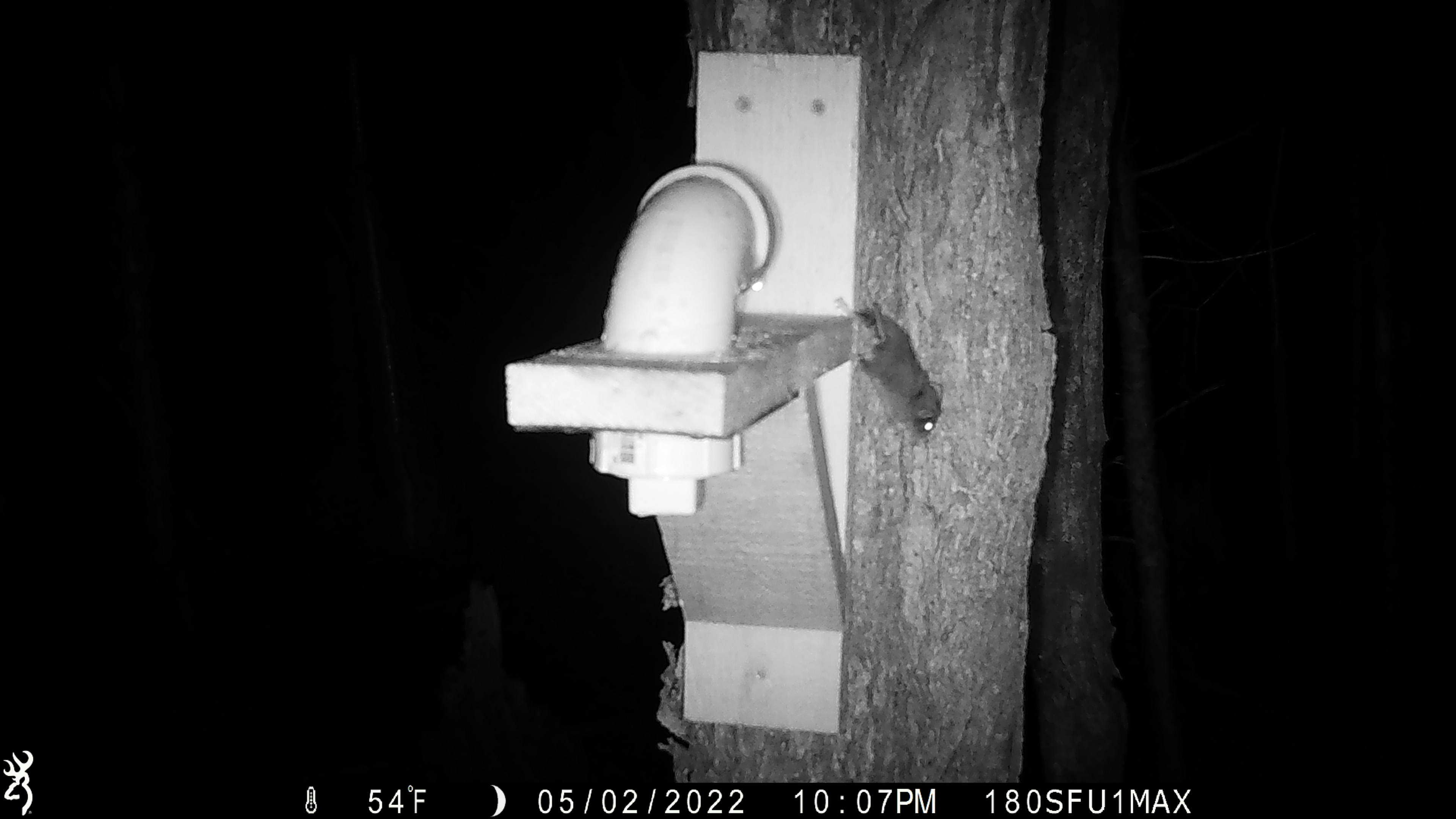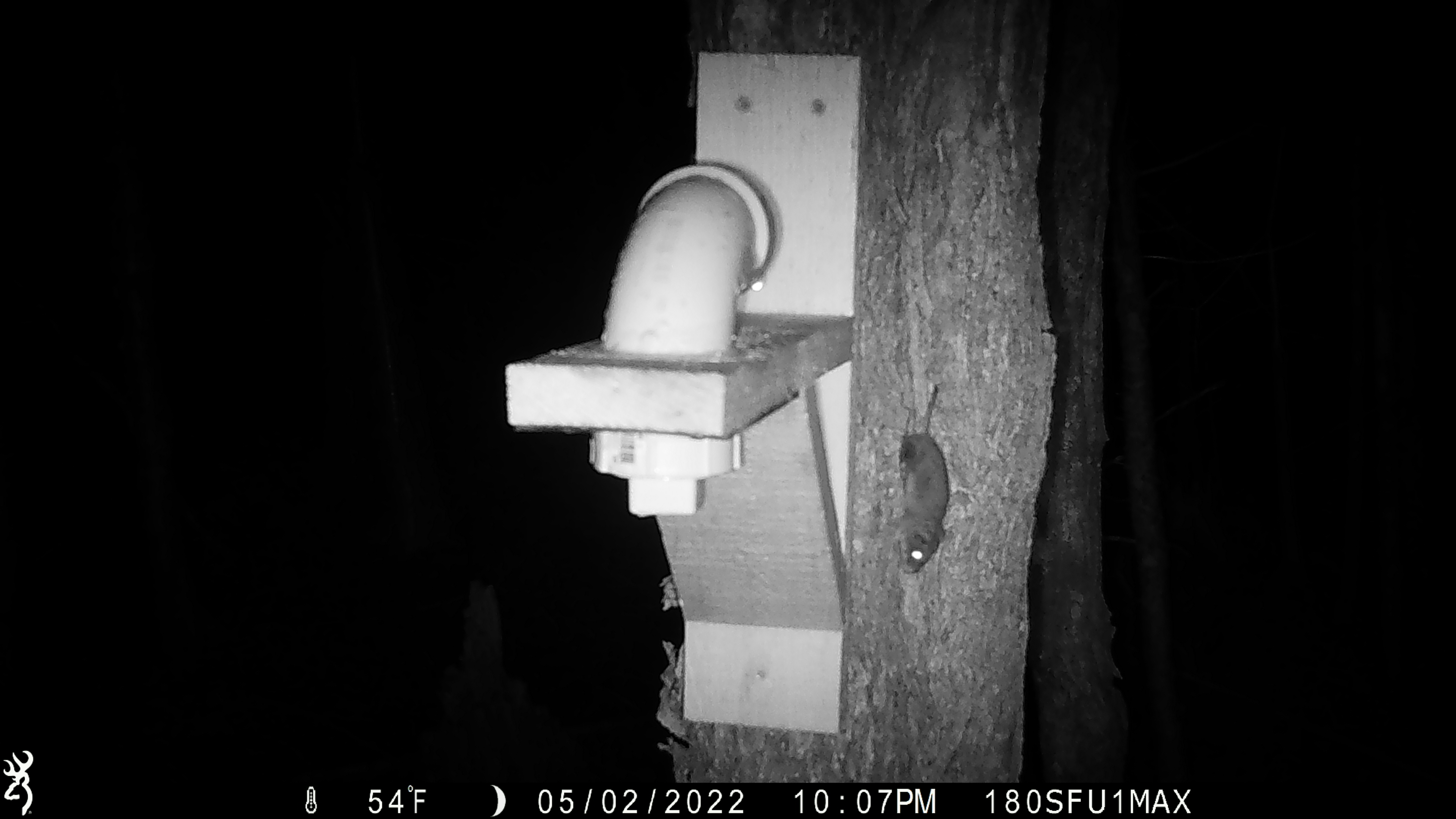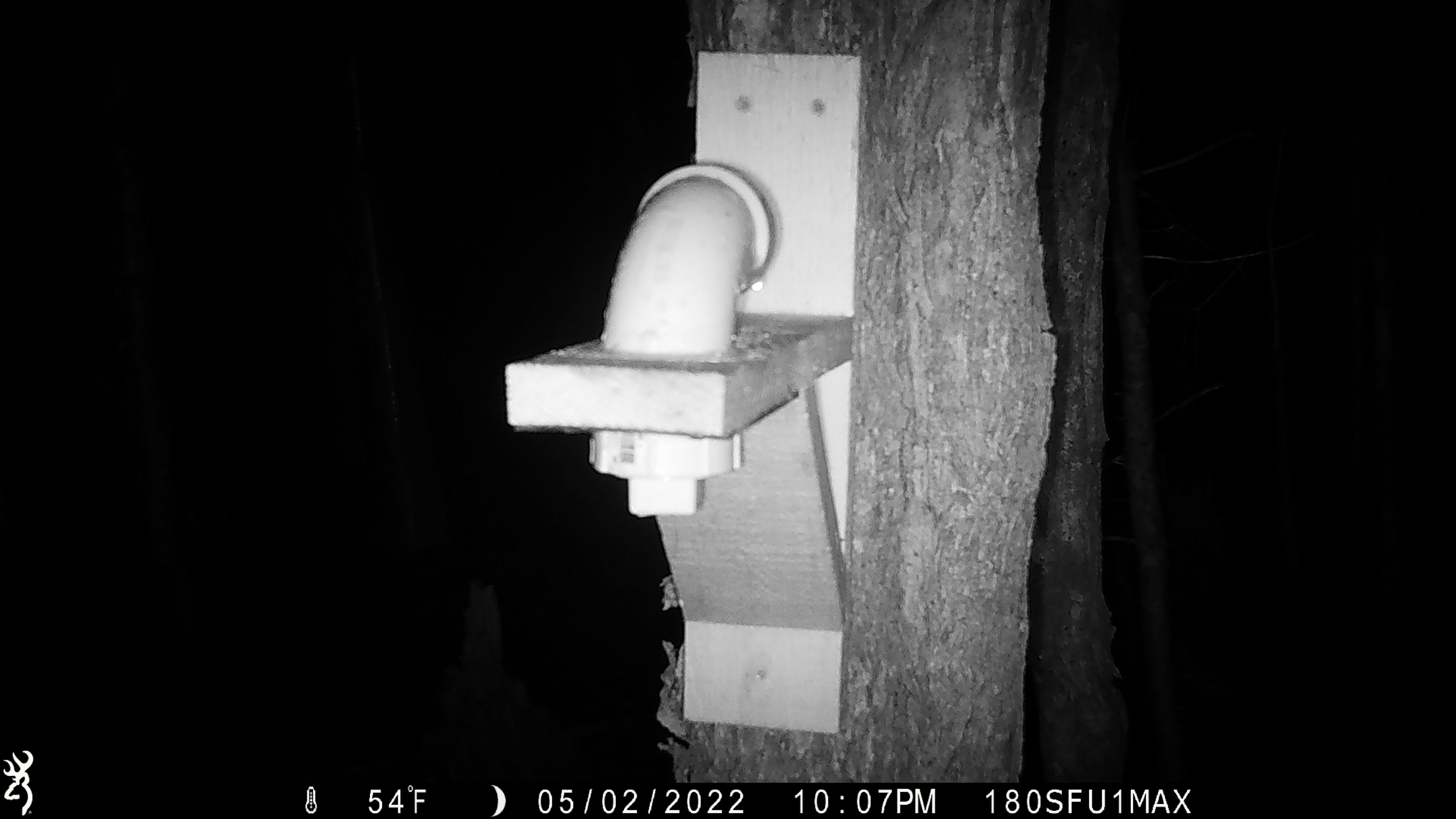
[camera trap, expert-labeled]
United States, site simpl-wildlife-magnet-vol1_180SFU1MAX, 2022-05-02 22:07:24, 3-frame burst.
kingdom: Animalia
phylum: Chordata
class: Mammalia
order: Rodentia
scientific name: Rodentia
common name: mouse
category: mouse sp.